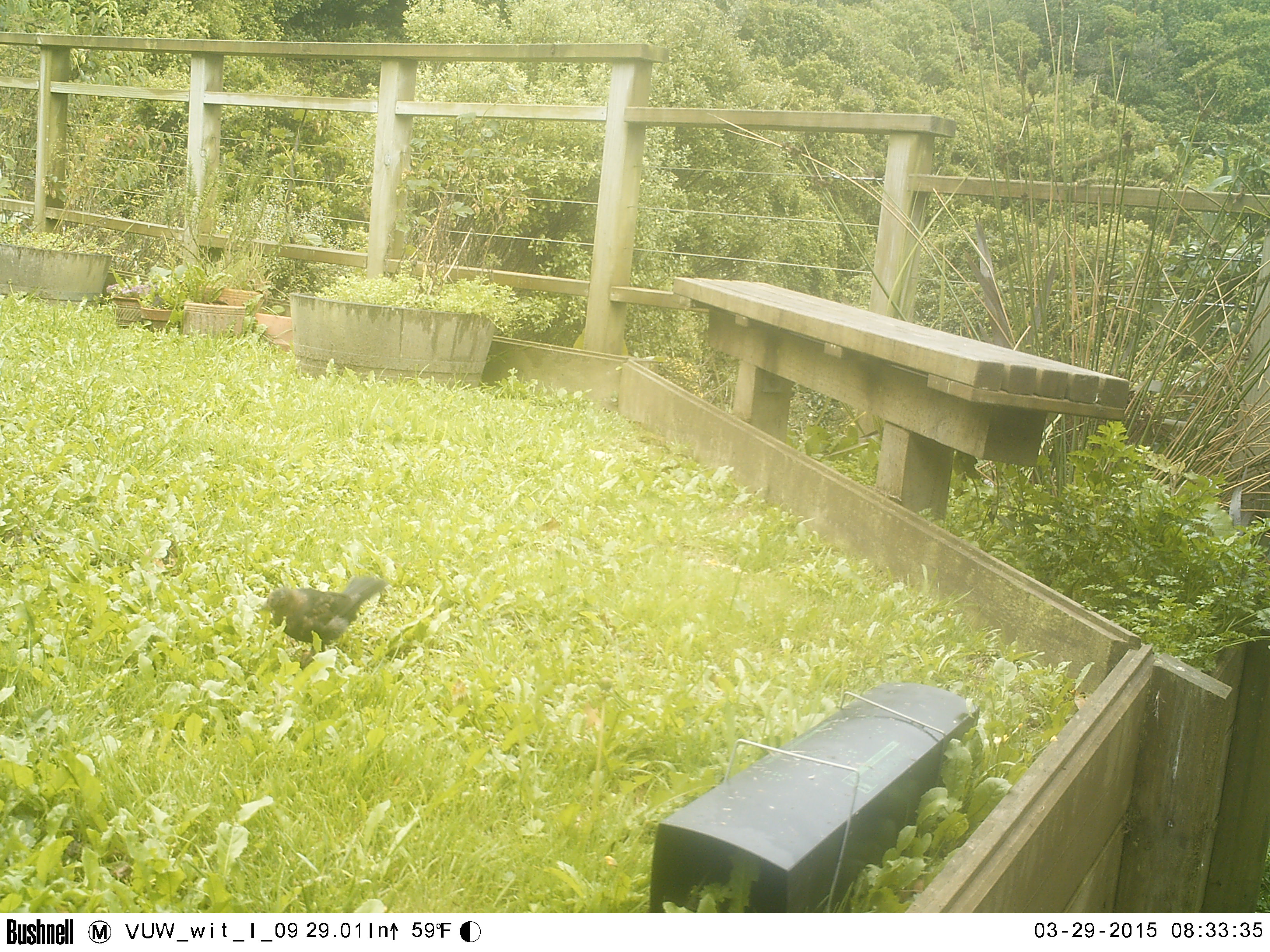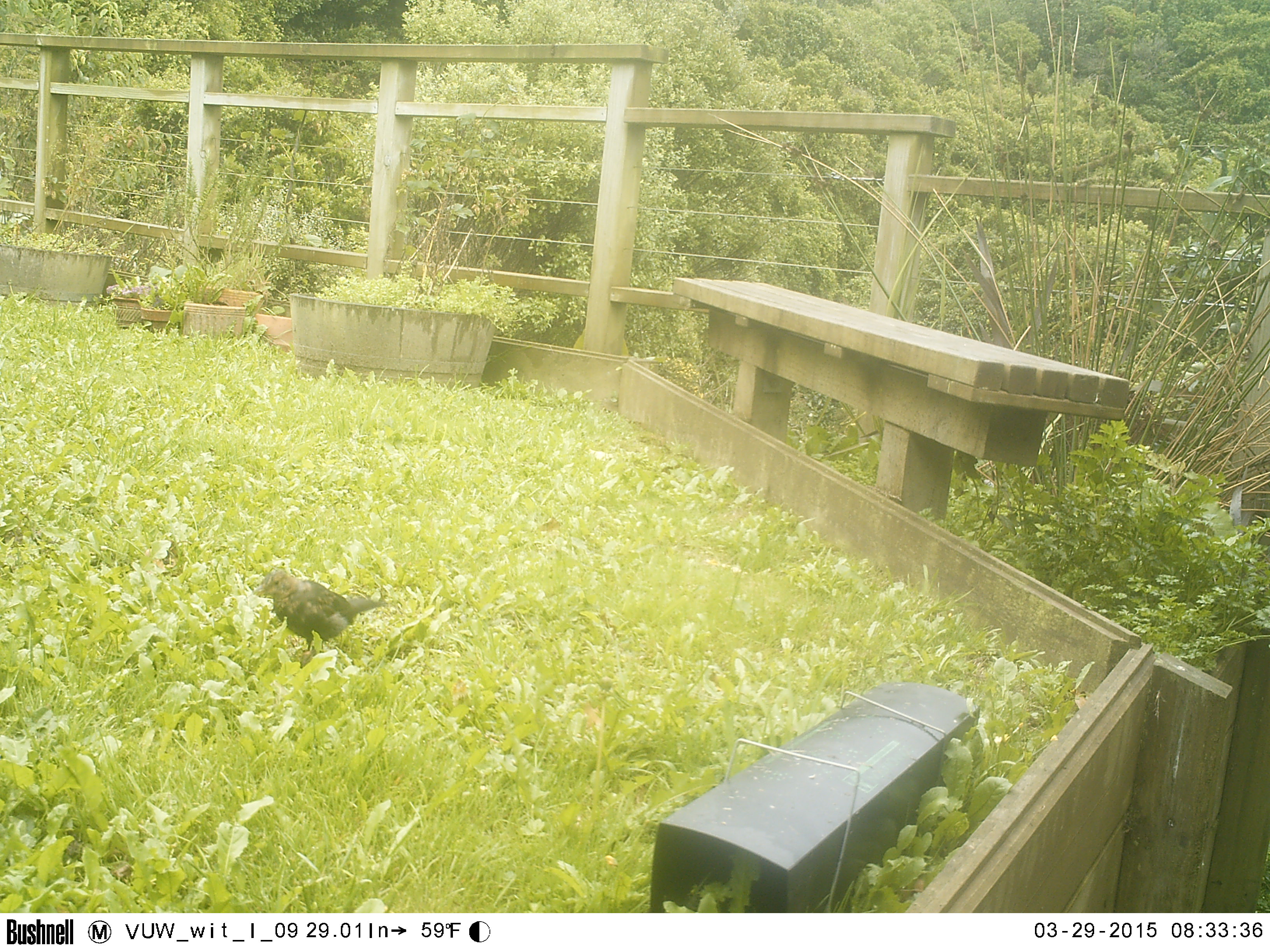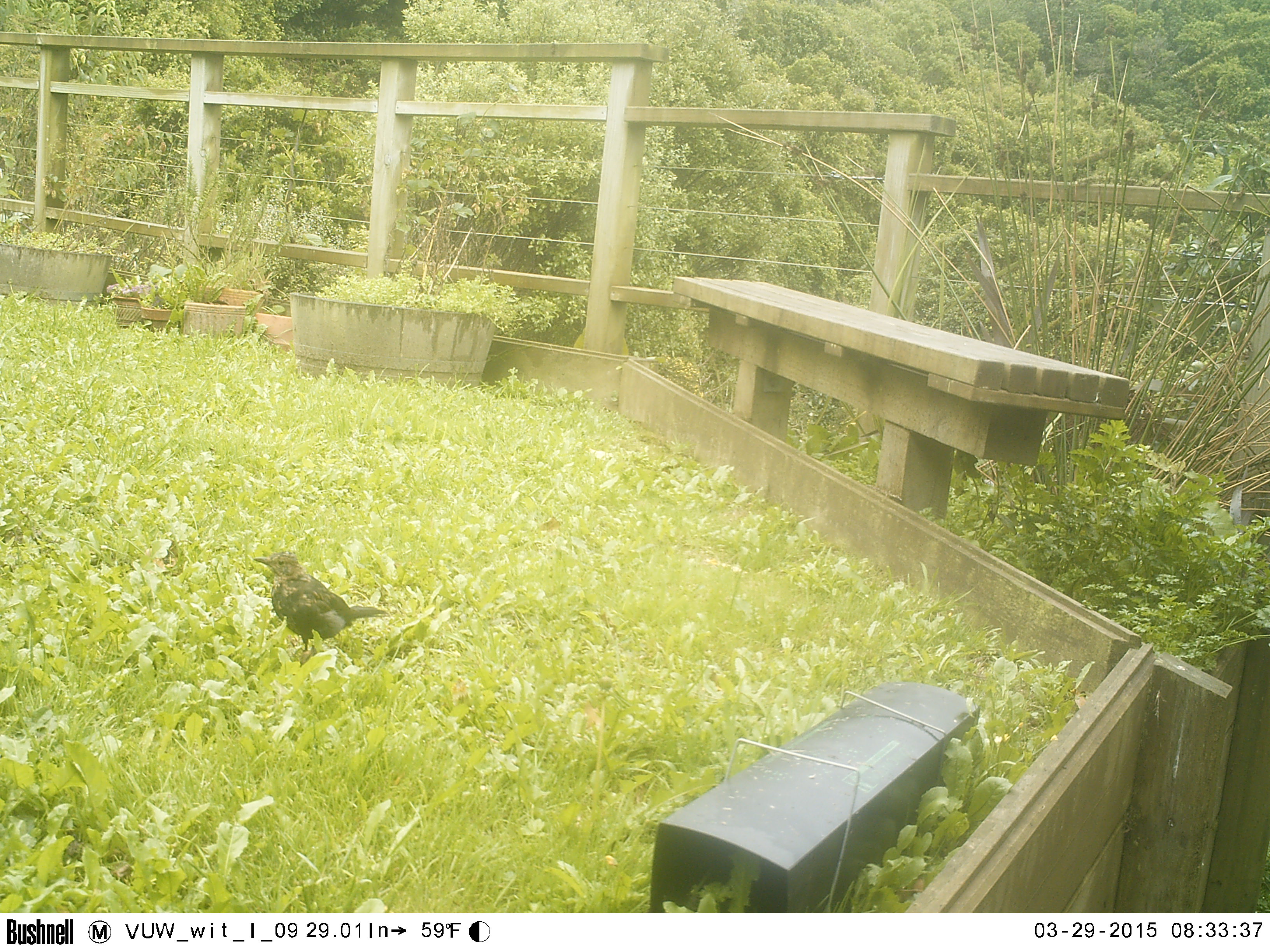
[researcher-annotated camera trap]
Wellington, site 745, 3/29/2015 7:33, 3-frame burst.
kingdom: Animalia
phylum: Chordata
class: Aves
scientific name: Aves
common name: bird